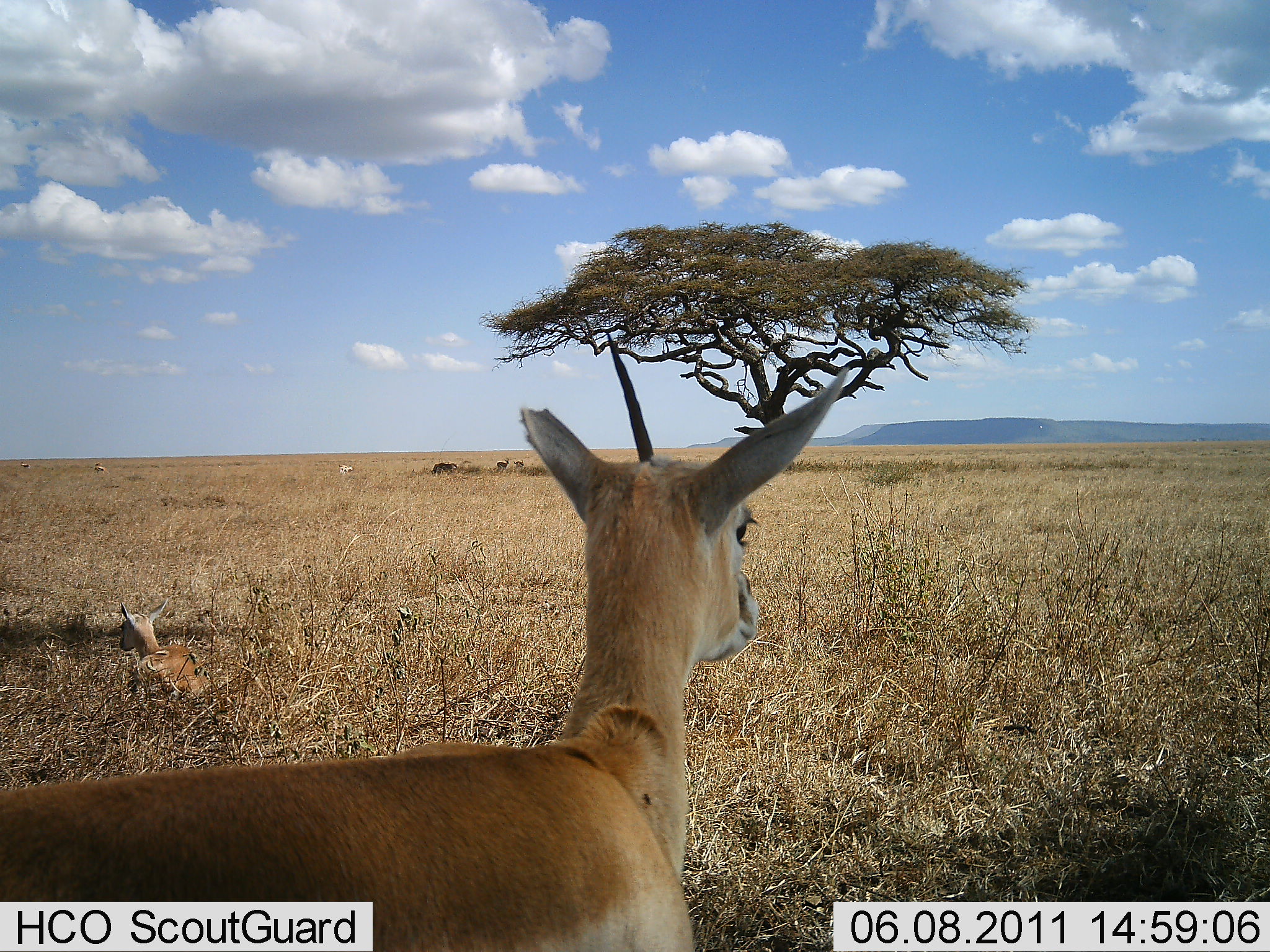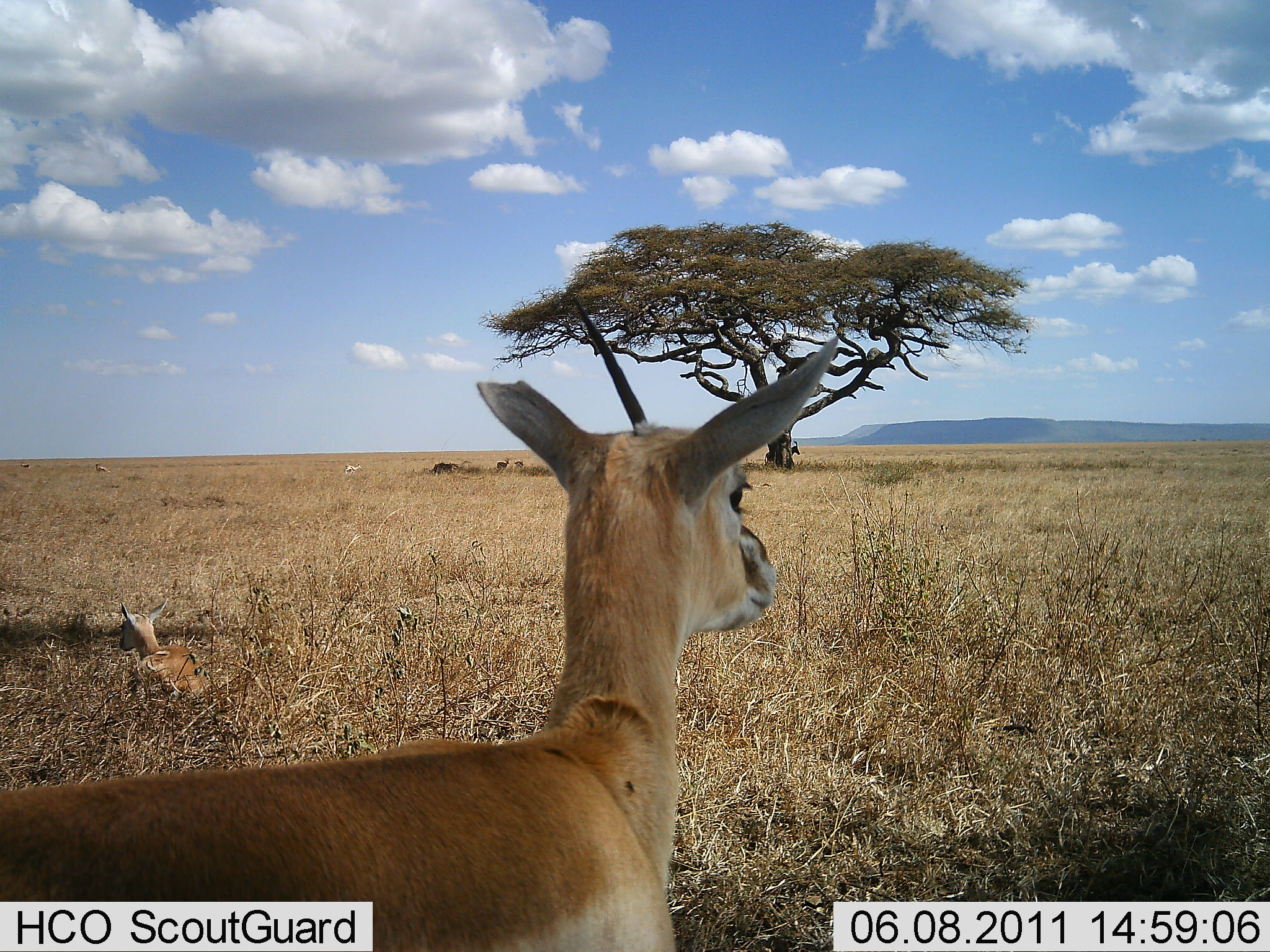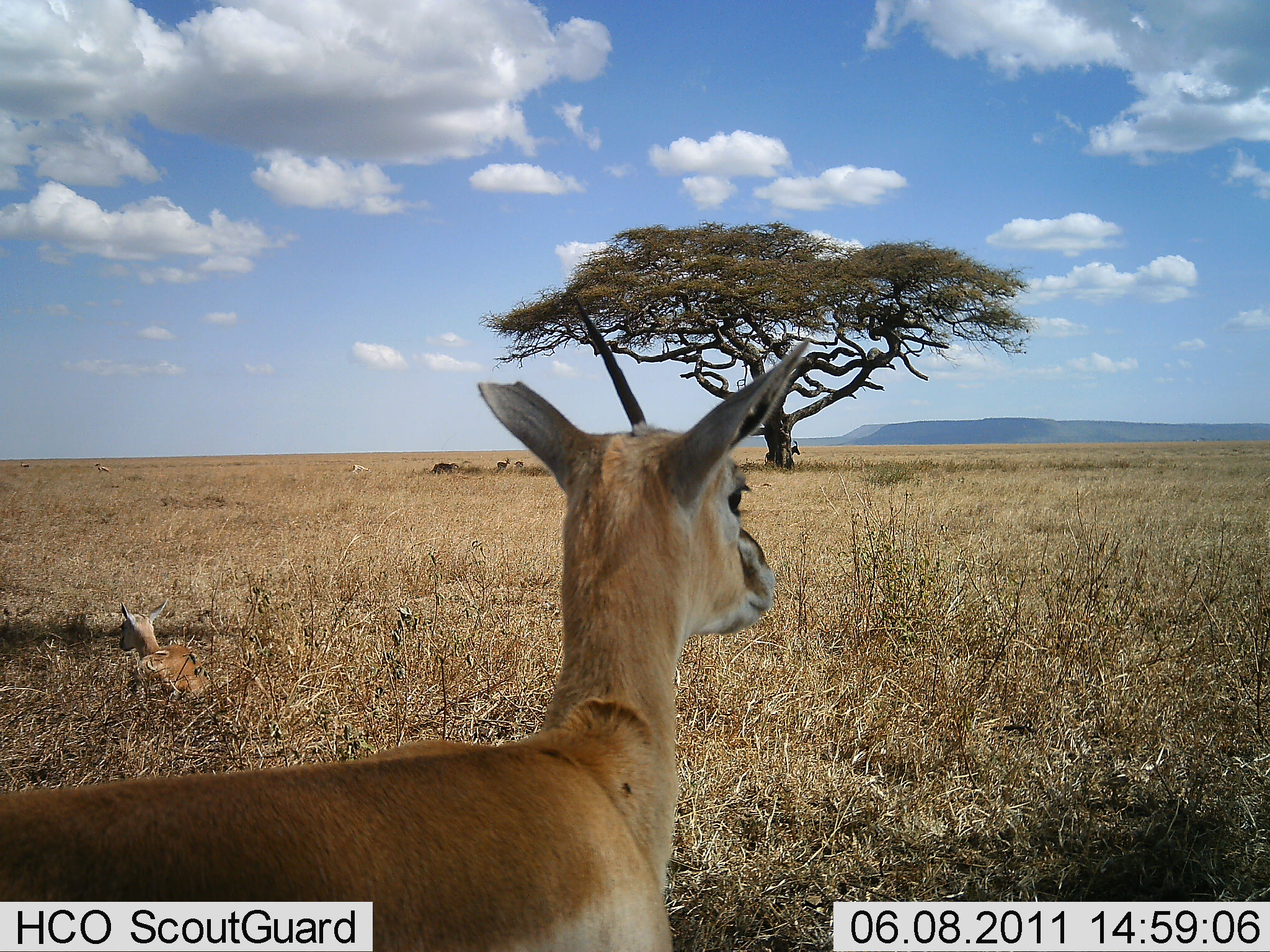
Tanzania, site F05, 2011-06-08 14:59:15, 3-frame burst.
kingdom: Animalia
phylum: Chordata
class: Mammalia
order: Artiodactyla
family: Bovidae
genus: Nanger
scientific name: Nanger granti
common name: grant's gazelle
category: gazellegrants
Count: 2.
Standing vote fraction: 100%.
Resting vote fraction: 82%.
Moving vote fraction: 18%.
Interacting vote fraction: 0%.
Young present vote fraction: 0%.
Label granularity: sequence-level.